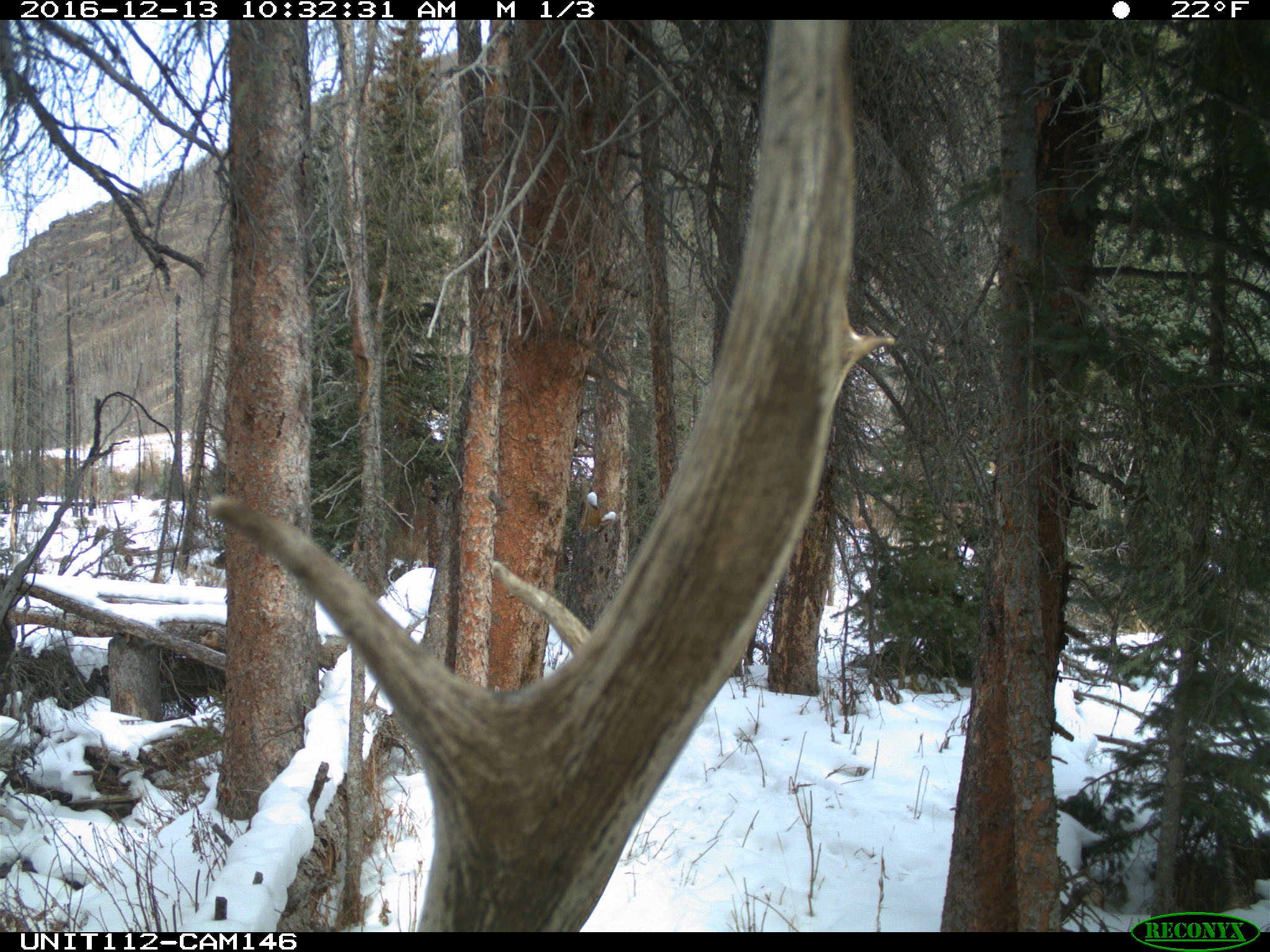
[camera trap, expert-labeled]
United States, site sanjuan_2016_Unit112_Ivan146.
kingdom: Animalia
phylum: Chordata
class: Mammalia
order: Artiodactyla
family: Cervidae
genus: Cervus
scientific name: Cervus elaphus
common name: red deer